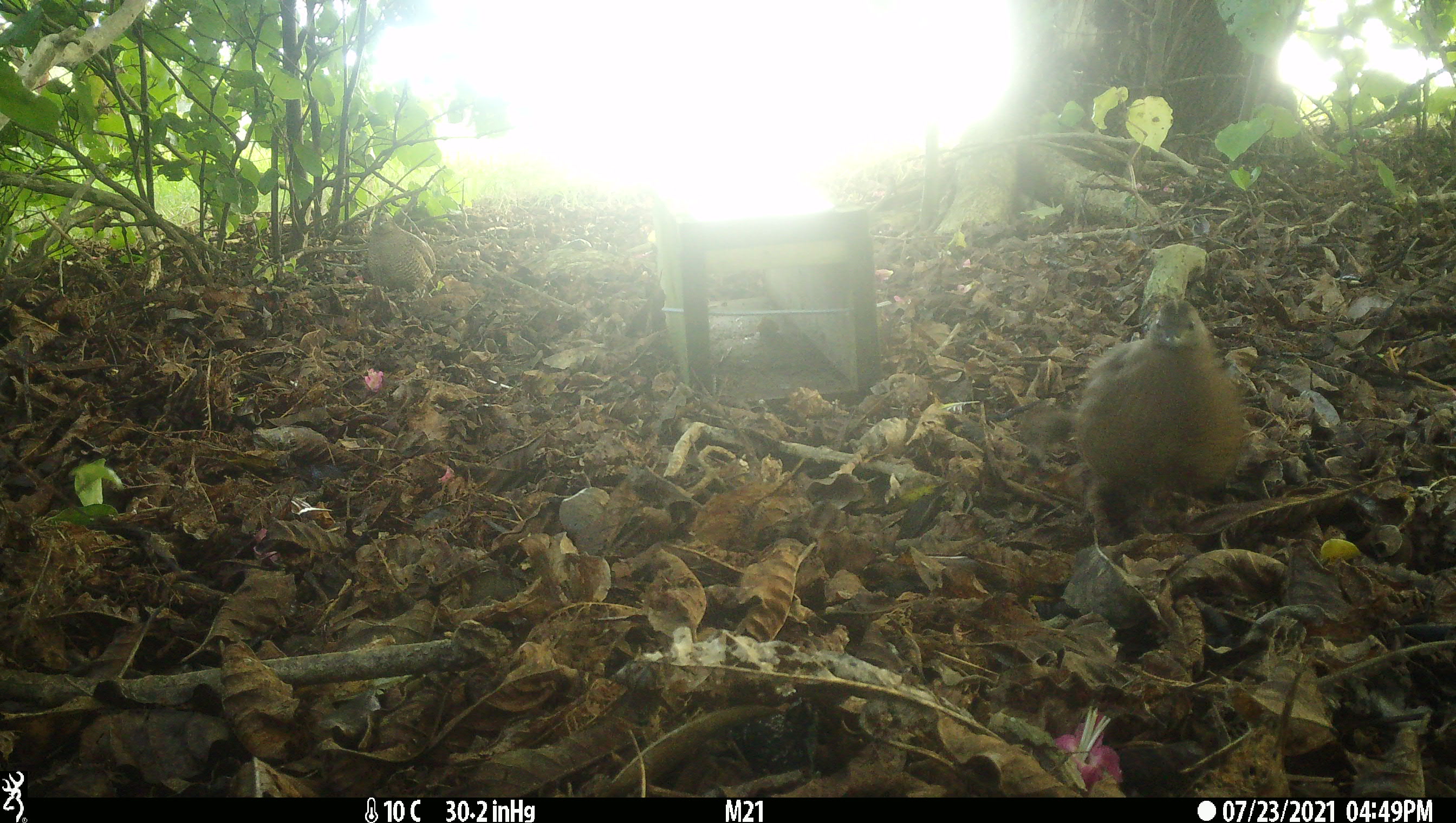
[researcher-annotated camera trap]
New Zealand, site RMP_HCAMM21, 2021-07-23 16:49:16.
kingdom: Animalia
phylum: Chordata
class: Aves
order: Galliformes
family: Phasianidae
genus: Synoicus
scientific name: Synoicus ypsilophorus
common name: brown quail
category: quail brown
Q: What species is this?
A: Quail brown (brown quail) (Synoicus ypsilophorus).